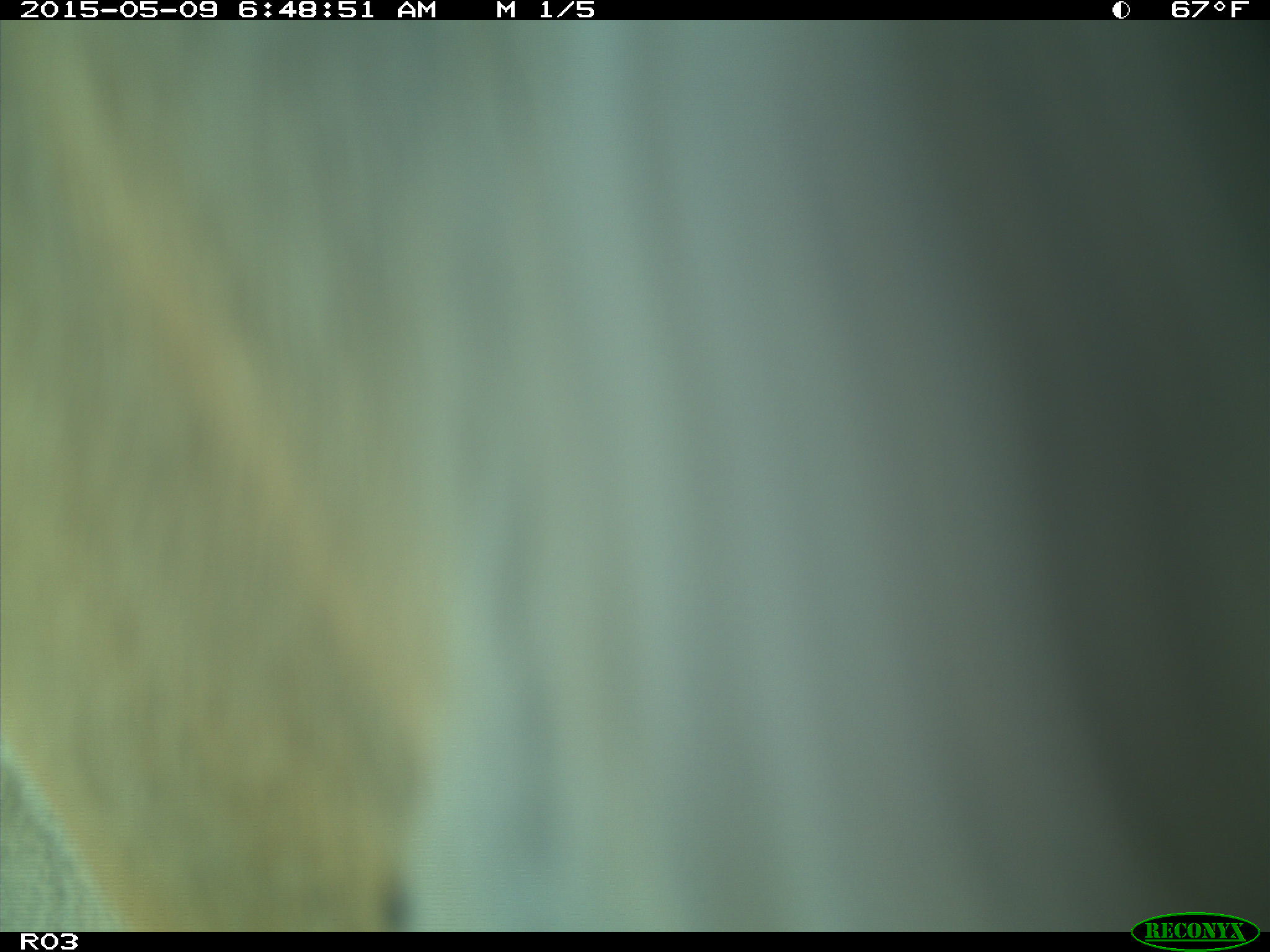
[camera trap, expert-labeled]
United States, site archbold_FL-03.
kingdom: Animalia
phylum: Chordata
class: Mammalia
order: Artiodactyla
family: Bovidae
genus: Bos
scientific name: Bos taurus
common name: domestic cow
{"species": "Bos taurus (domestic cow)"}